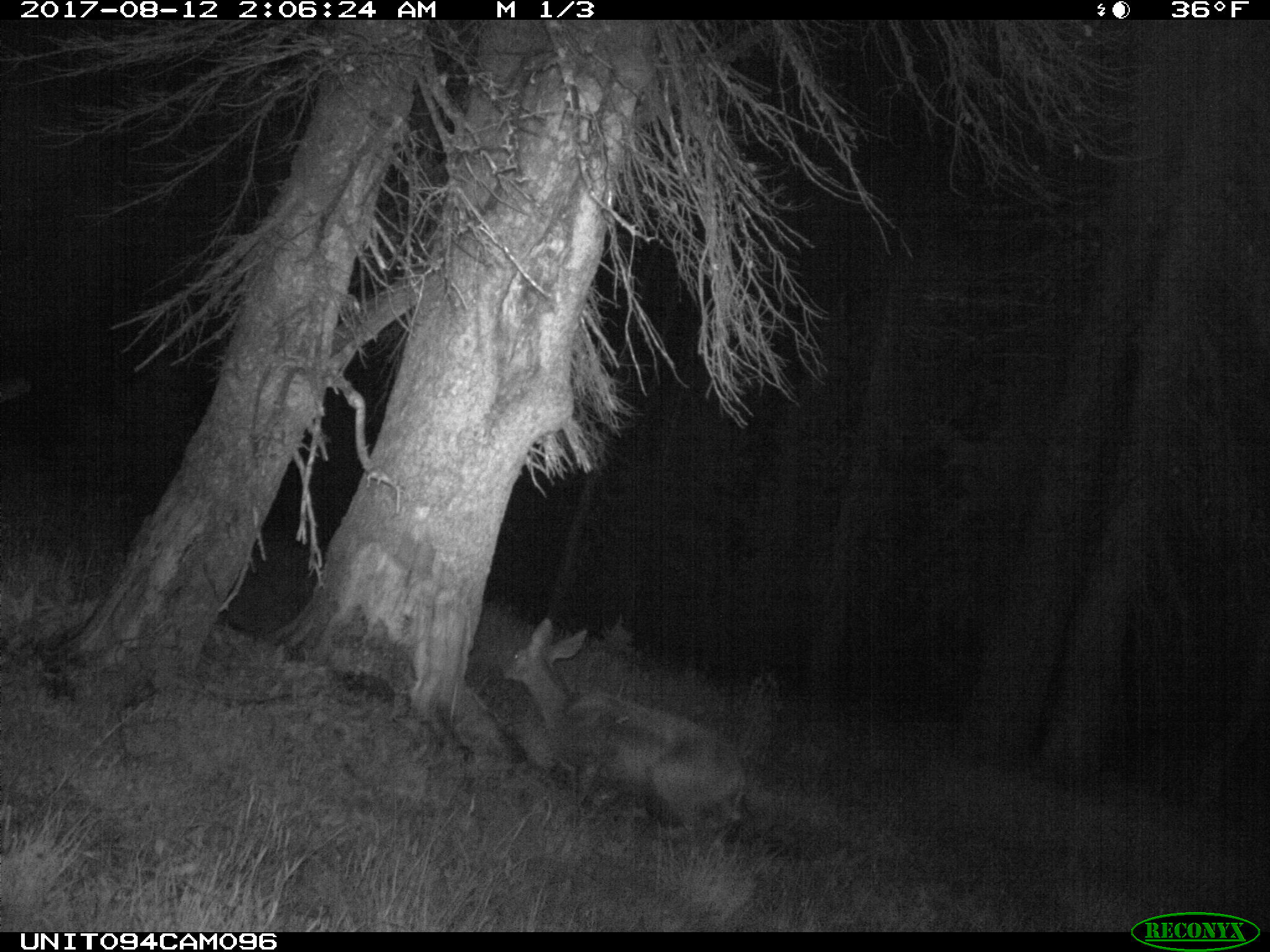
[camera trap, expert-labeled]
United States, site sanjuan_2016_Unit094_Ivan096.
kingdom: Animalia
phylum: Chordata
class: Mammalia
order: Artiodactyla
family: Cervidae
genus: Odocoileus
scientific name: Odocoileus hemionus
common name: mule deer